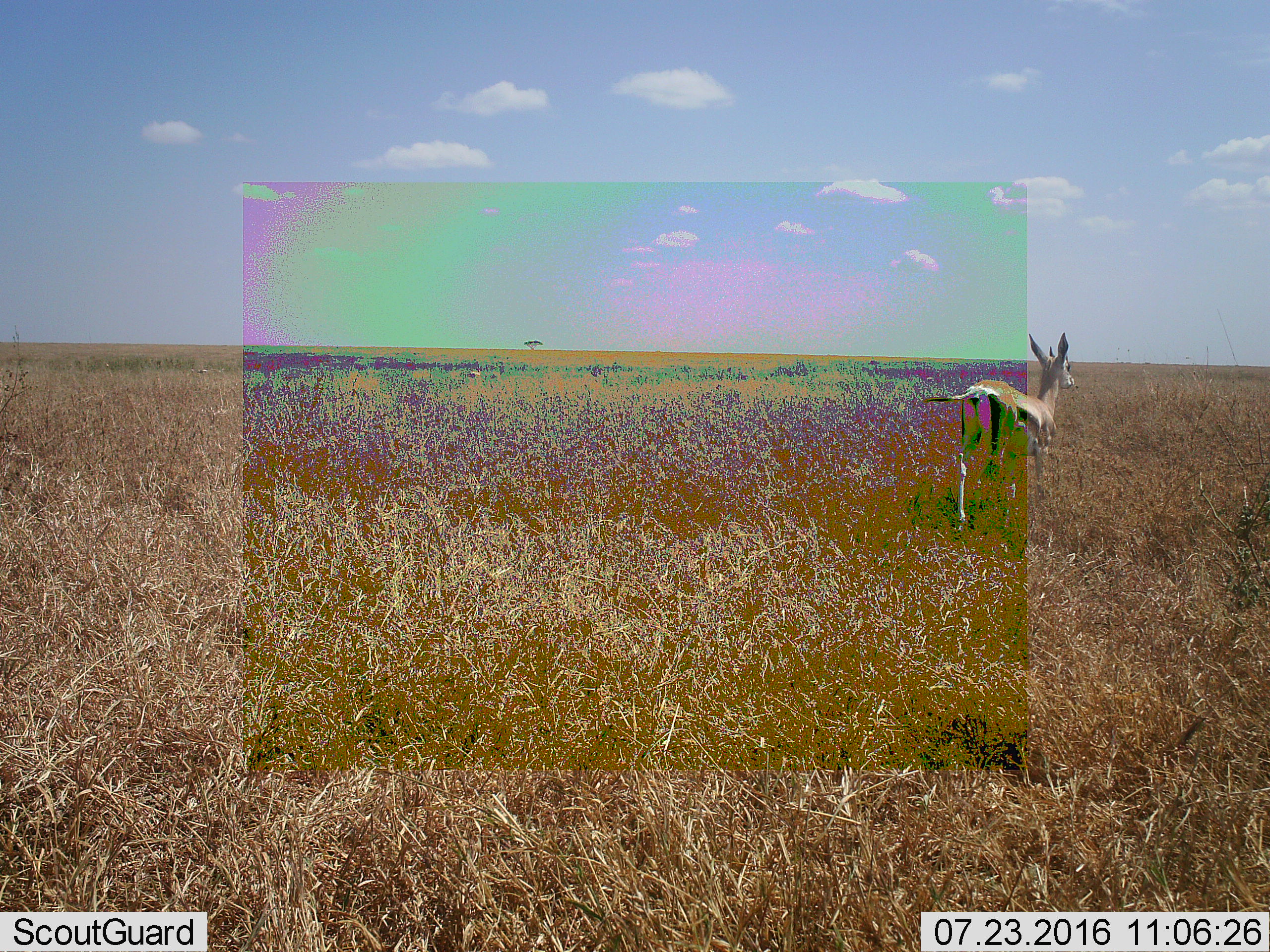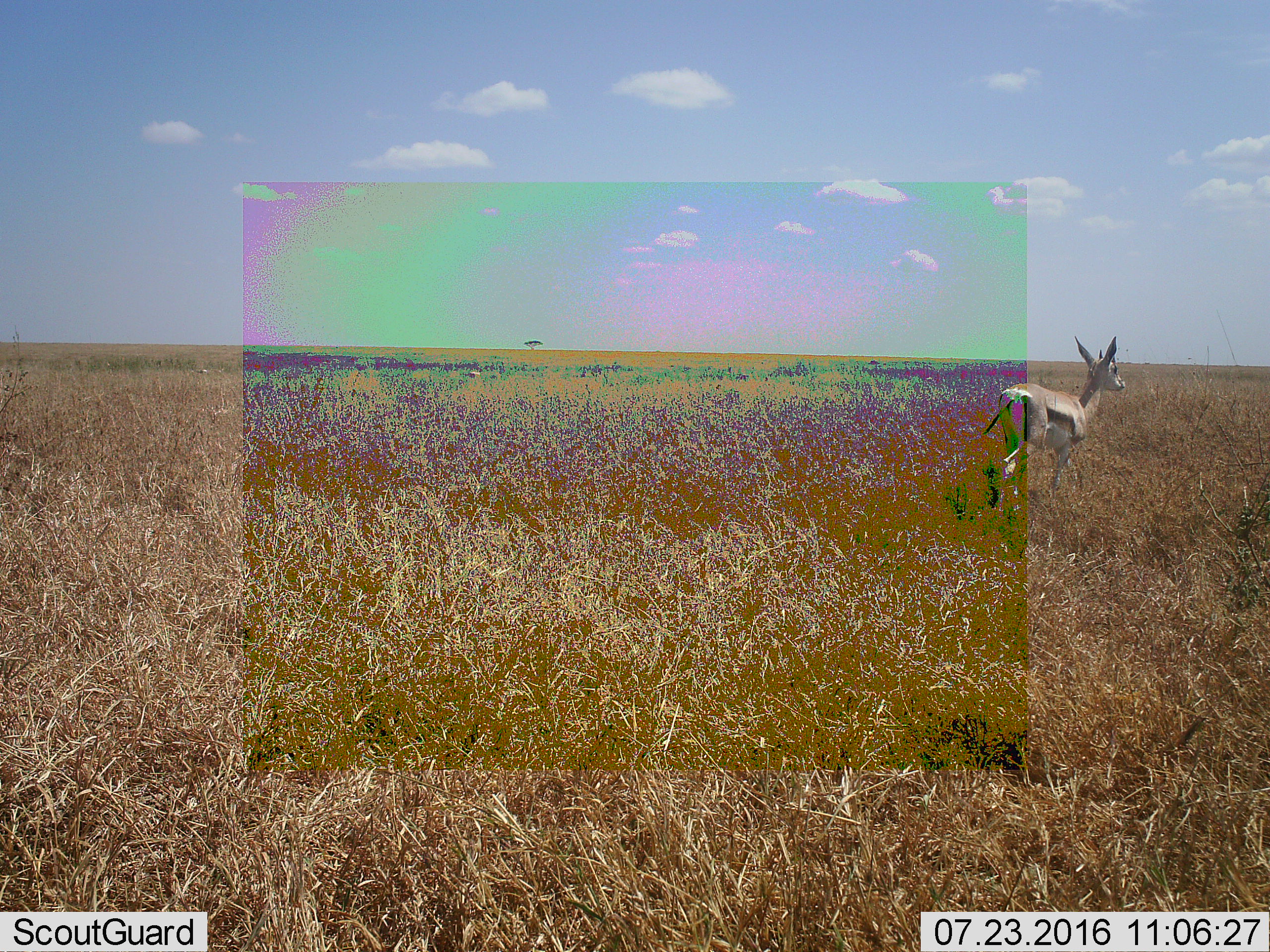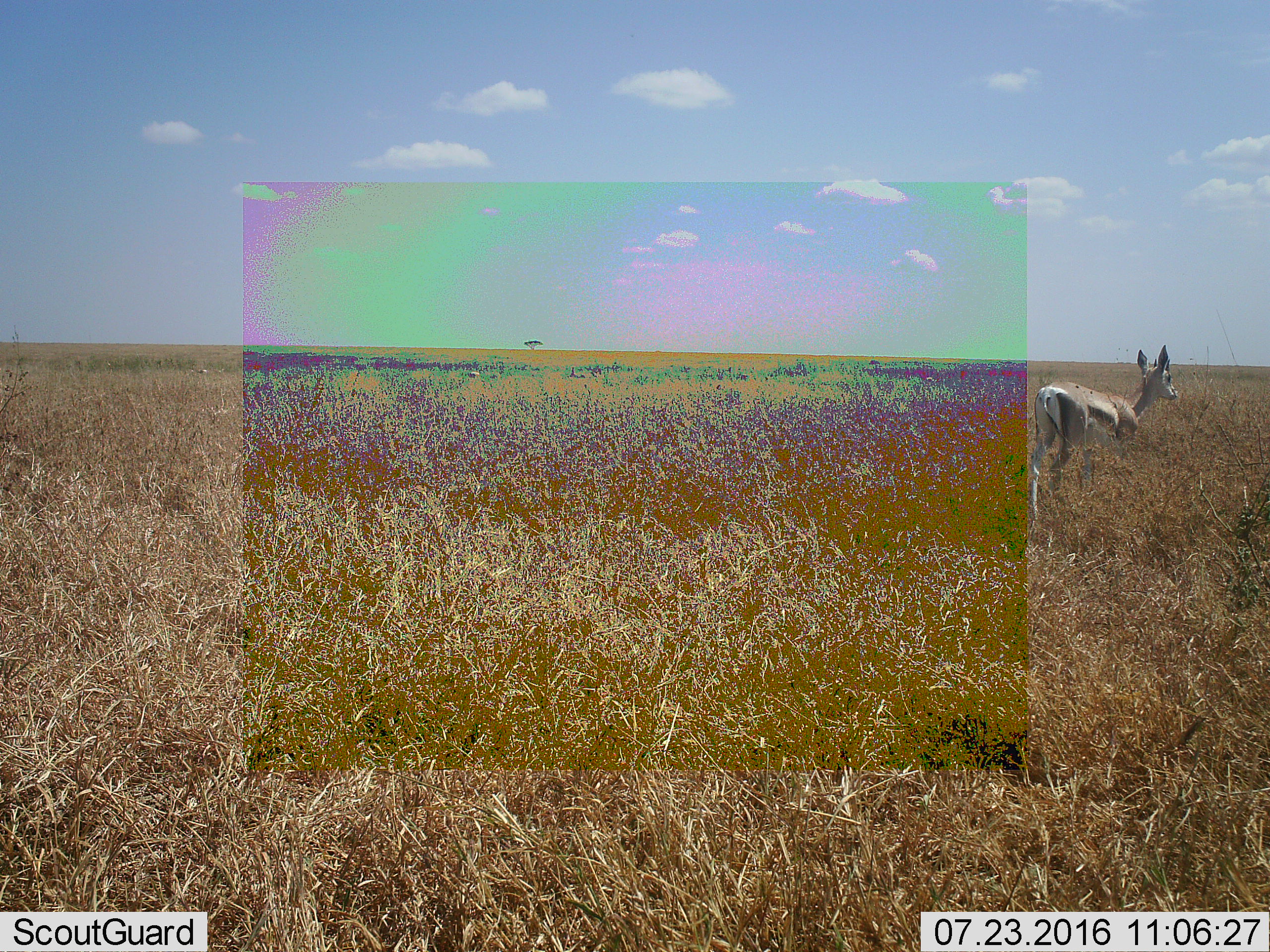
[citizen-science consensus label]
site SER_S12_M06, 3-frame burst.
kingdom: Animalia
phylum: Chordata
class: Mammalia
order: Artiodactyla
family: Bovidae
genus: Eudorcas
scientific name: Eudorcas thomsonii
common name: thomson's gazelle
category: gazellethomsons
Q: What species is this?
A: Gazellethomsons (thomson's gazelle) (Eudorcas thomsonii).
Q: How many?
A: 1.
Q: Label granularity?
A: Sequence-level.